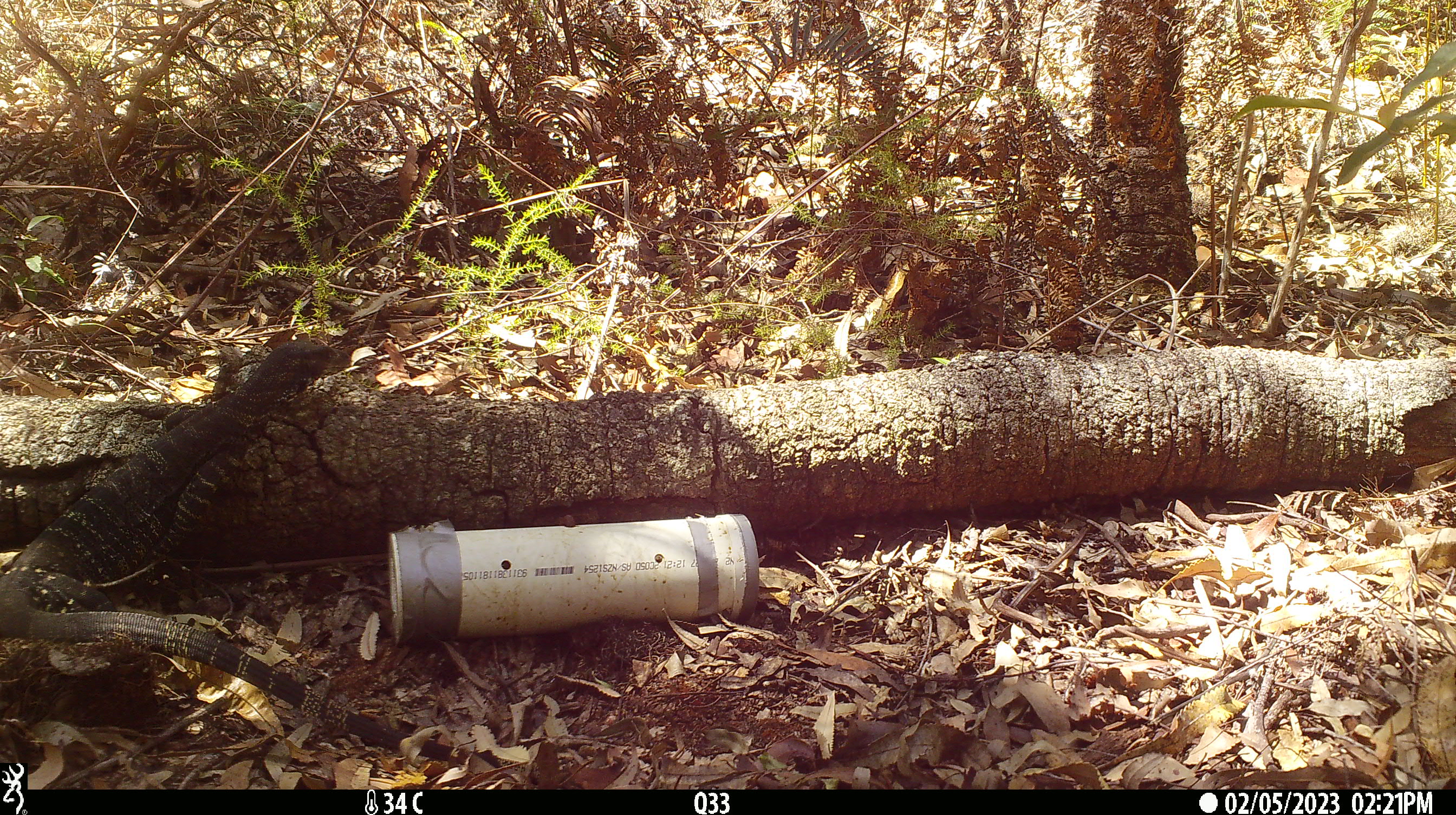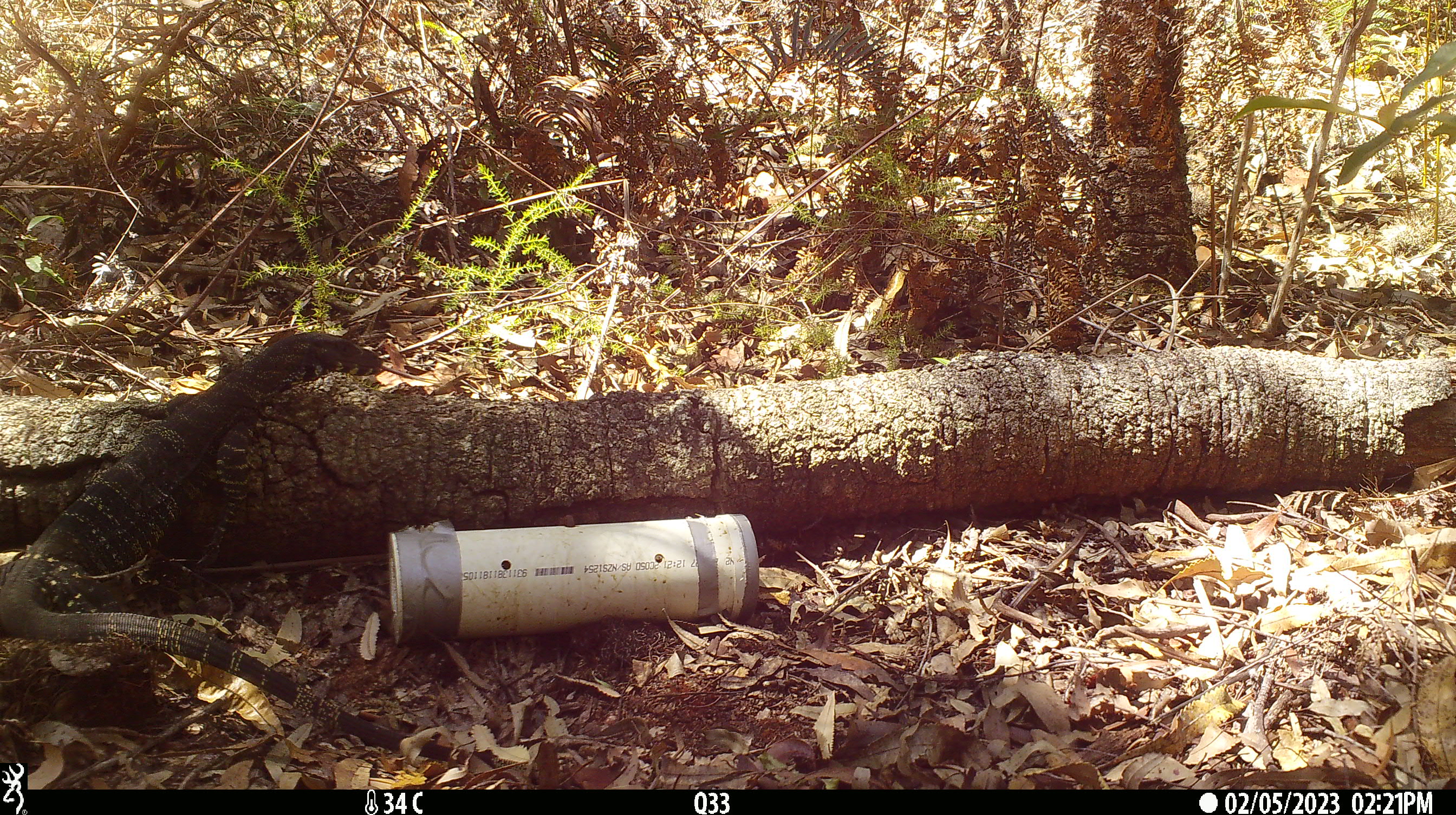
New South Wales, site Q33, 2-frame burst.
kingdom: Animalia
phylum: Chordata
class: Reptilia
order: Squamata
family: Varanidae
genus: Varanus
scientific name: Varanus varius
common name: lace monitor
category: goanna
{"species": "goanna (lace monitor) (Varanus varius)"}